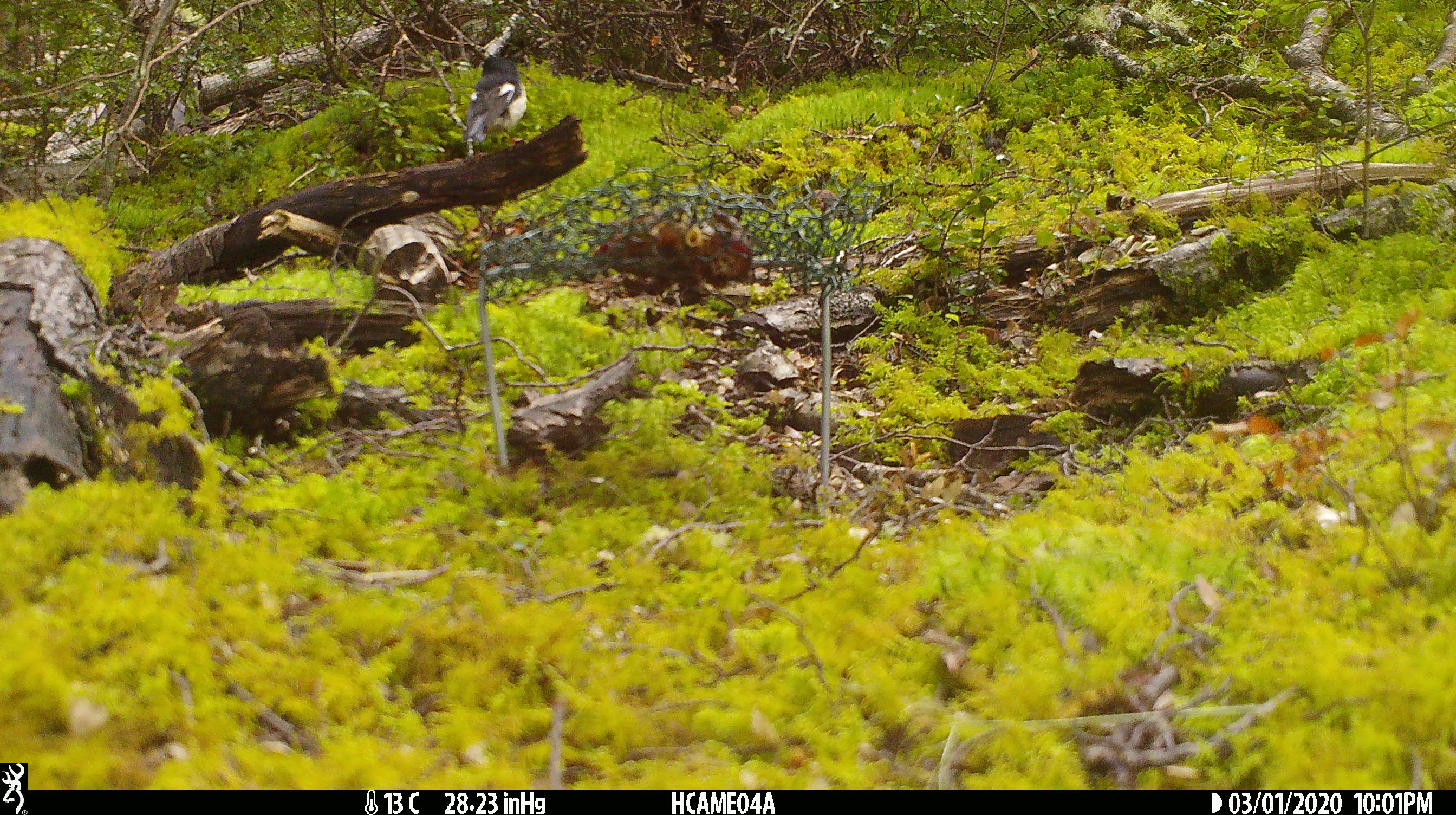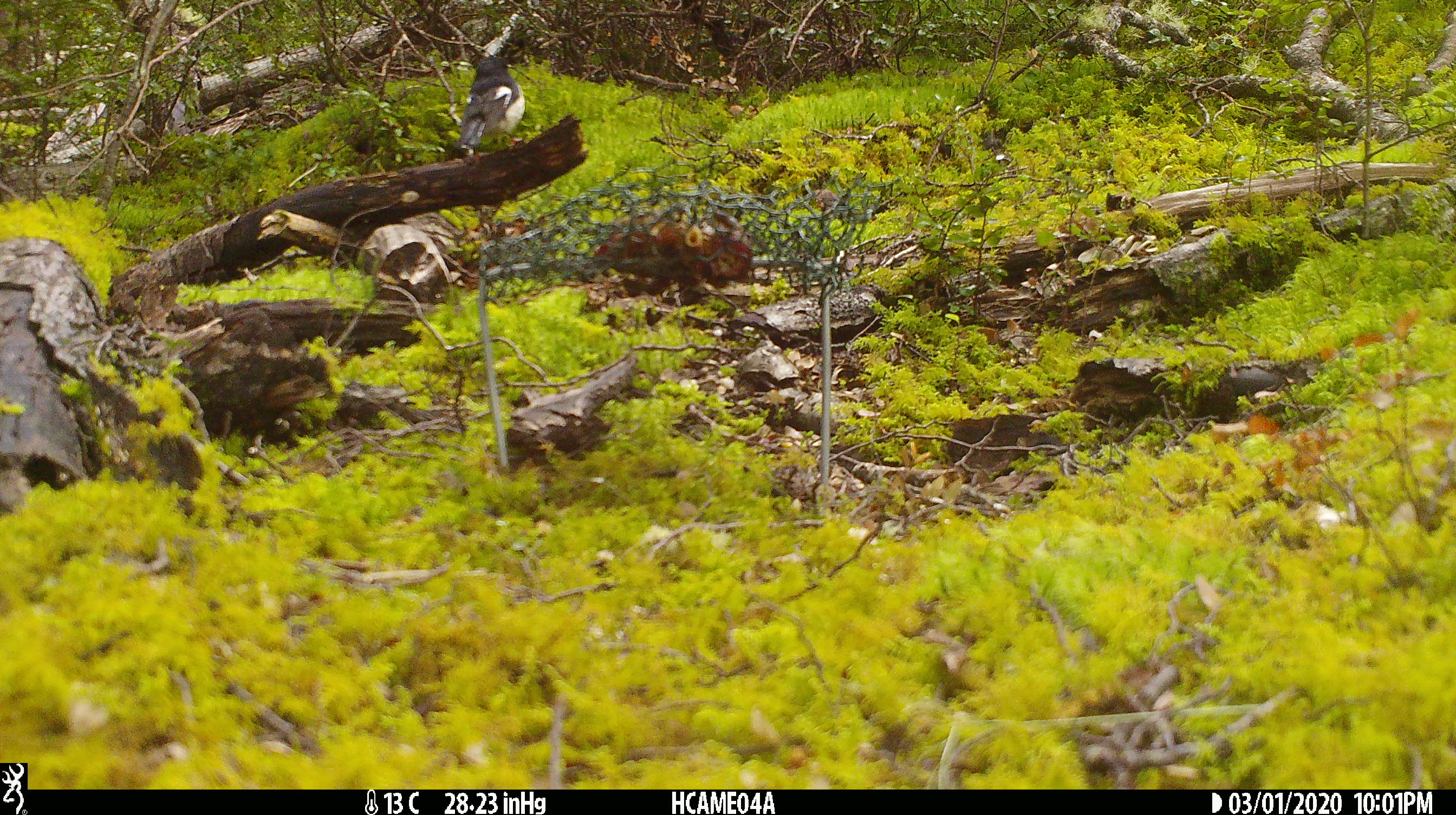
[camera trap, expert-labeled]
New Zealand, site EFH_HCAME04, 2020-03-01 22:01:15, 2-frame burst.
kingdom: Animalia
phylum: Chordata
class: Aves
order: Passeriformes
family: Petroicidae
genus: Petroica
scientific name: Petroica macrocephala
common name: tomtit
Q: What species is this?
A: Tomtit (Petroica macrocephala).